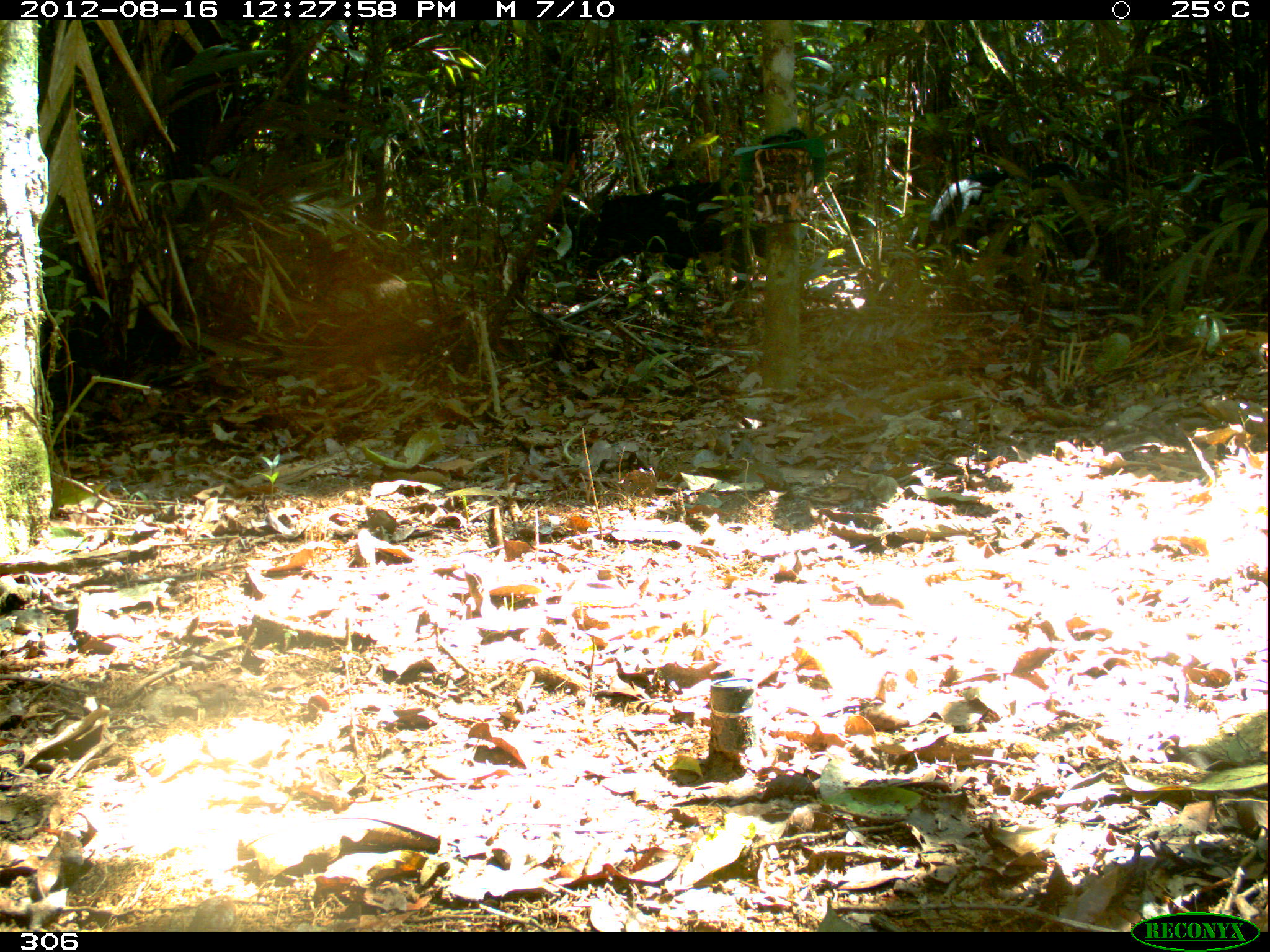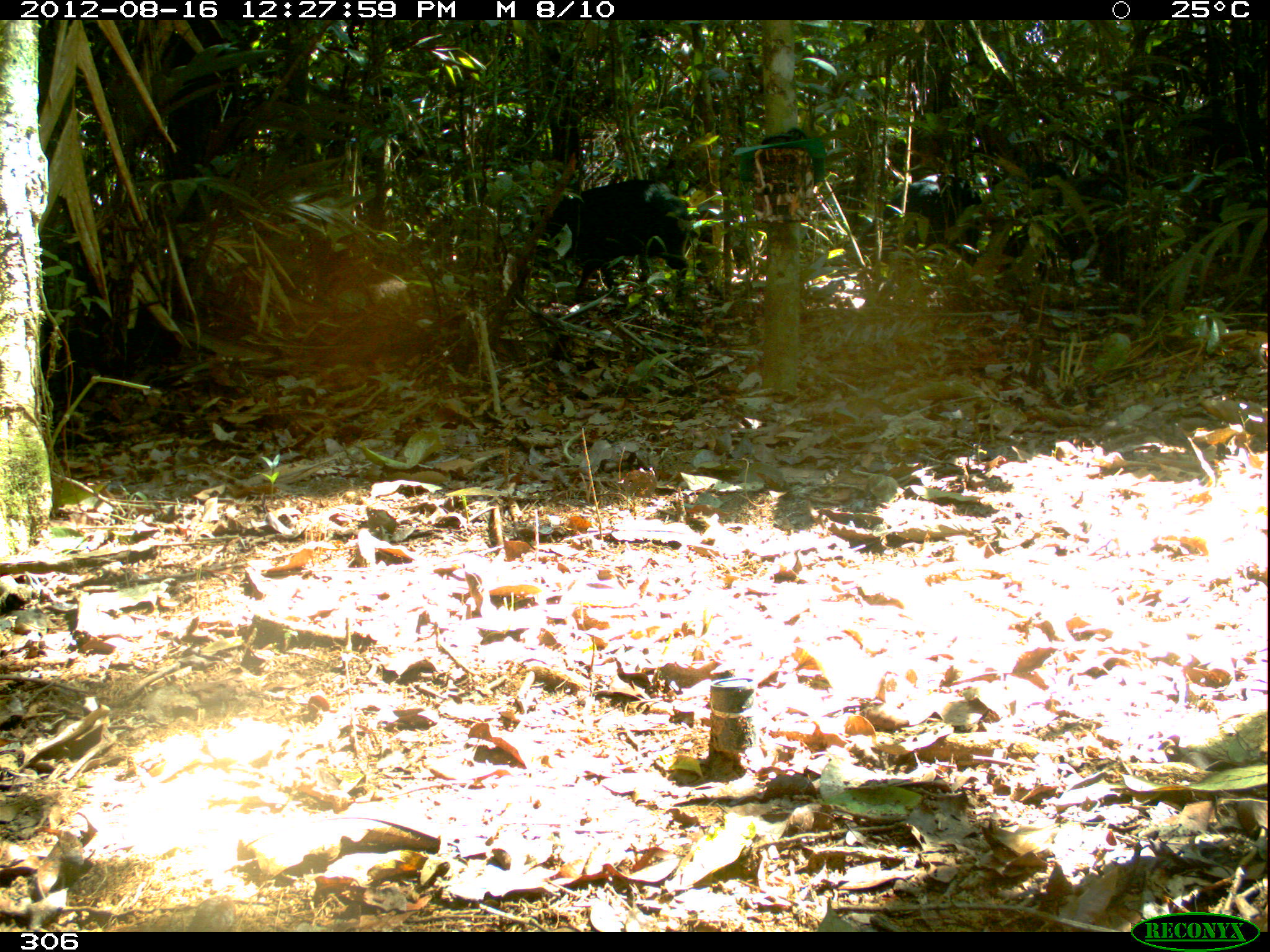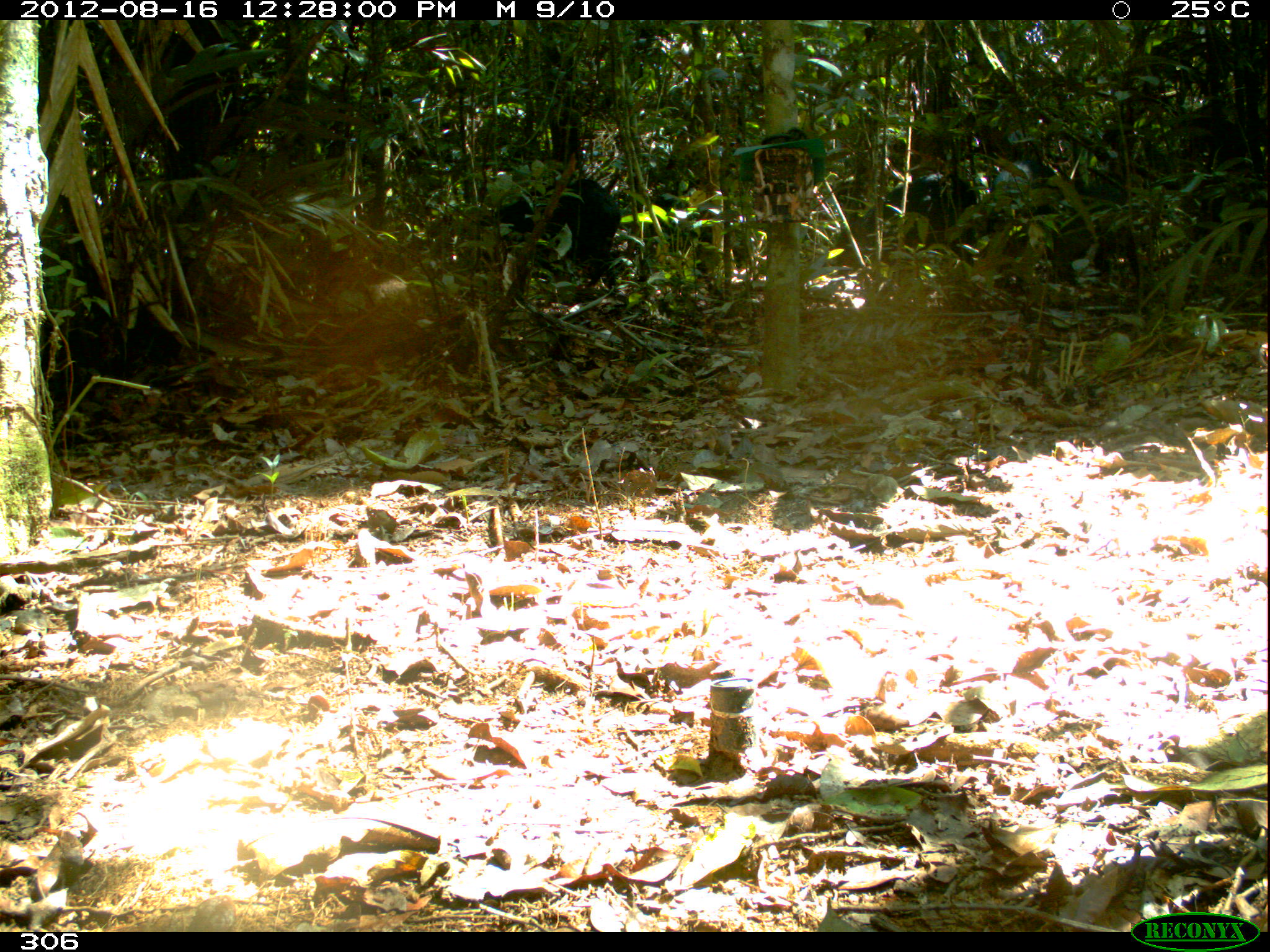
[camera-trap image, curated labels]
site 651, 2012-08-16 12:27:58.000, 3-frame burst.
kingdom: Animalia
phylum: Chordata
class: Mammalia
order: Artiodactyla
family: Tayassuidae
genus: Tayassu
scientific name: Tayassu pecari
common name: white-lipped peccary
Tayassu pecari (white-lipped peccary).